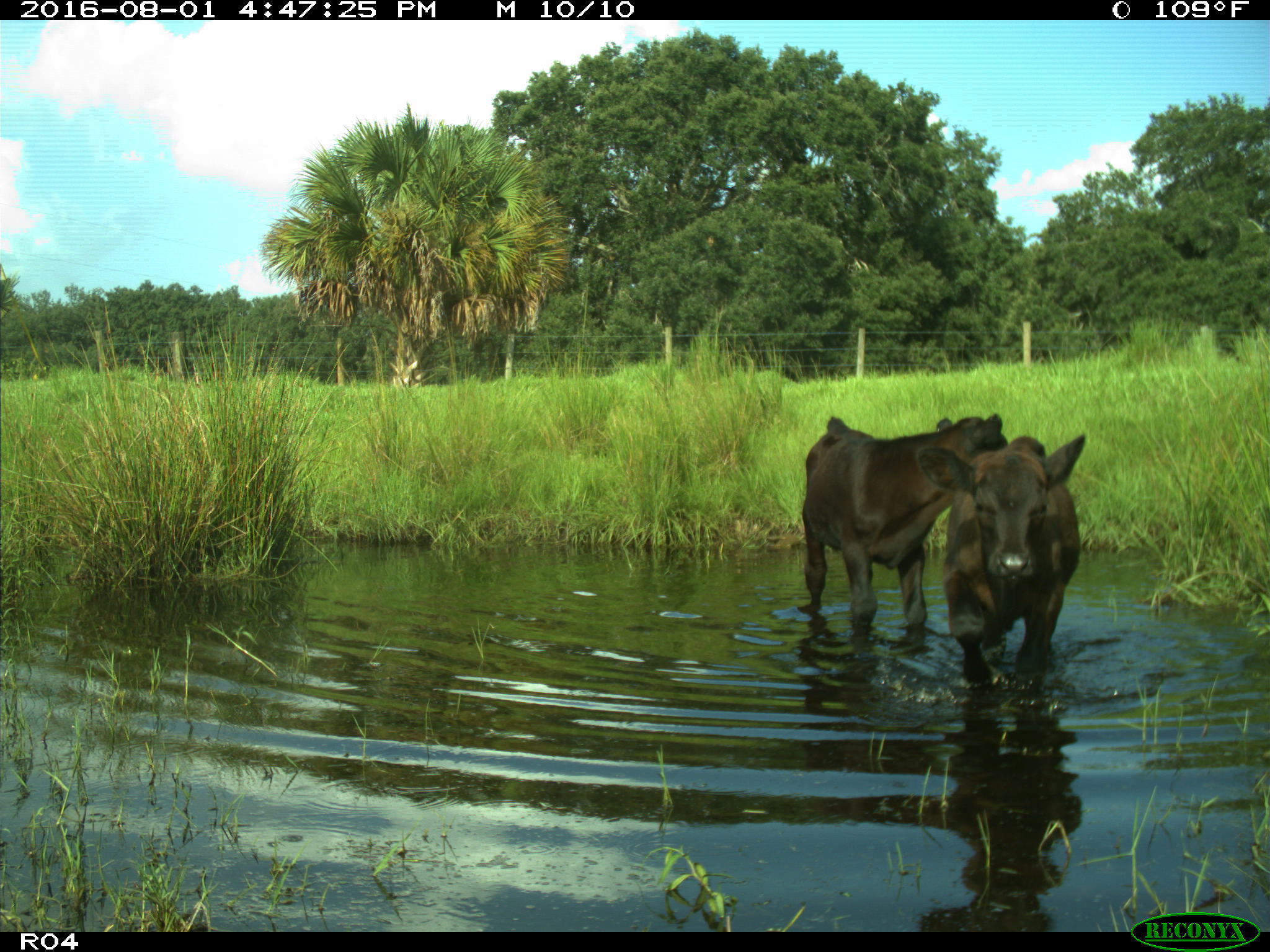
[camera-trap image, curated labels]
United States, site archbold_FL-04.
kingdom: Animalia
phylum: Chordata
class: Mammalia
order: Artiodactyla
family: Bovidae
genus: Bos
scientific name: Bos taurus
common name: domestic cow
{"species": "Bos taurus (domestic cow)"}